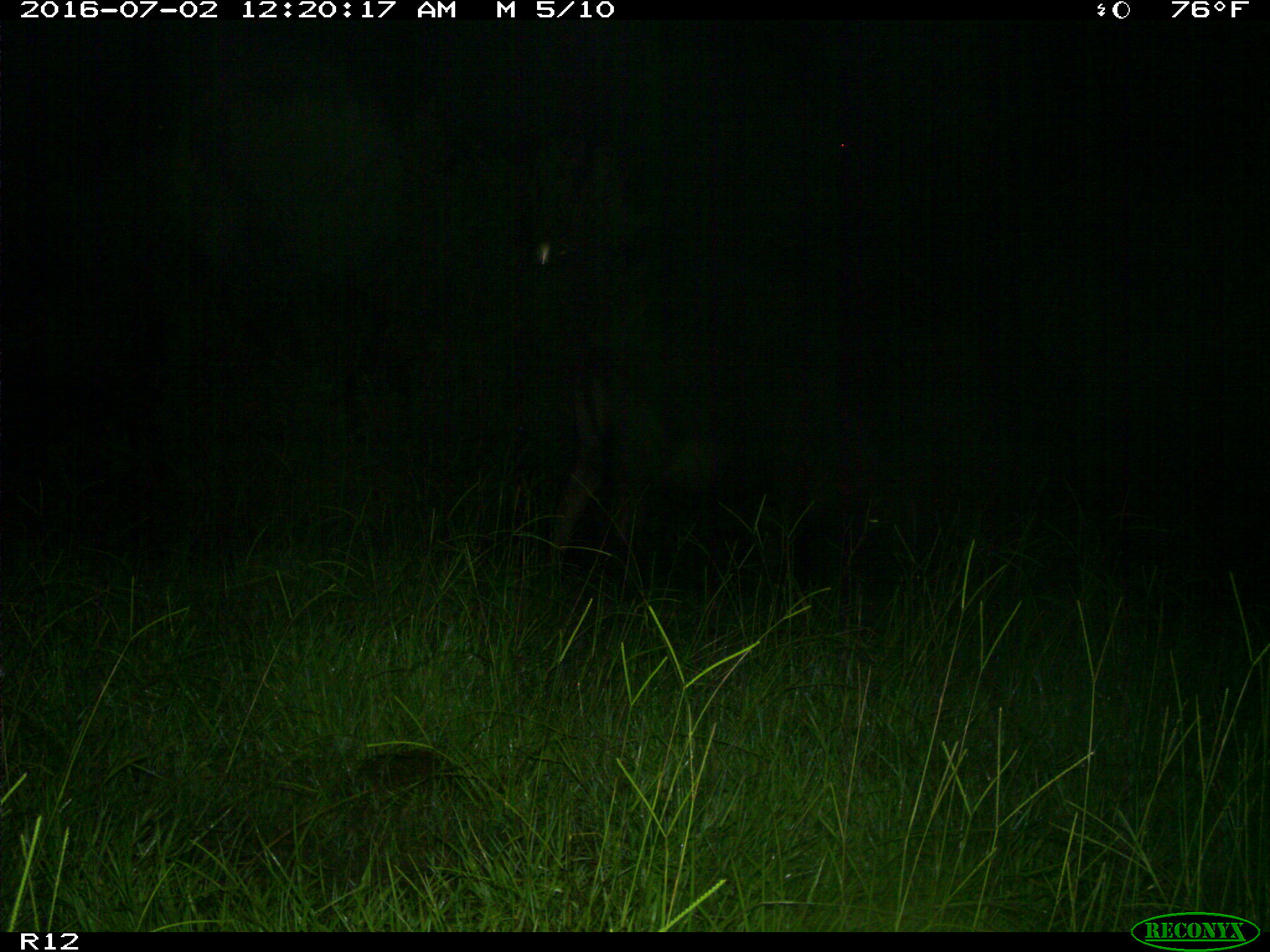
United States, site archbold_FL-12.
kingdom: Animalia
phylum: Chordata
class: Mammalia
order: Artiodactyla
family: Bovidae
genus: Bos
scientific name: Bos taurus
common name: domestic cow